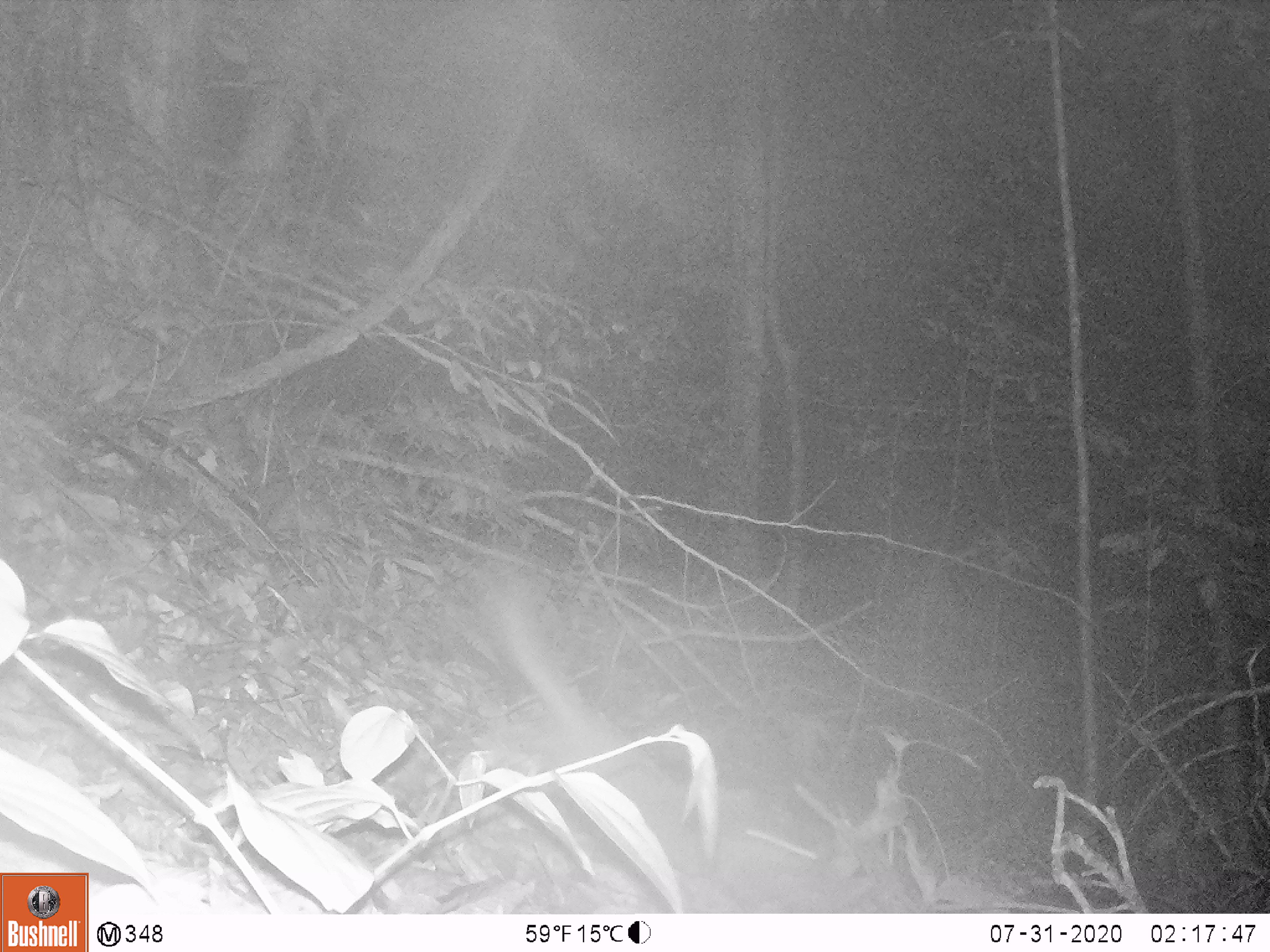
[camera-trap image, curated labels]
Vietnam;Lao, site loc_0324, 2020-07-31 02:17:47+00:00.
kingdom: Animalia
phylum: Chordata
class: Mammalia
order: Carnivora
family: Mustelidae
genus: Melogale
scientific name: Melogale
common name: ferret badger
Ferret badger (Melogale). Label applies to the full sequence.